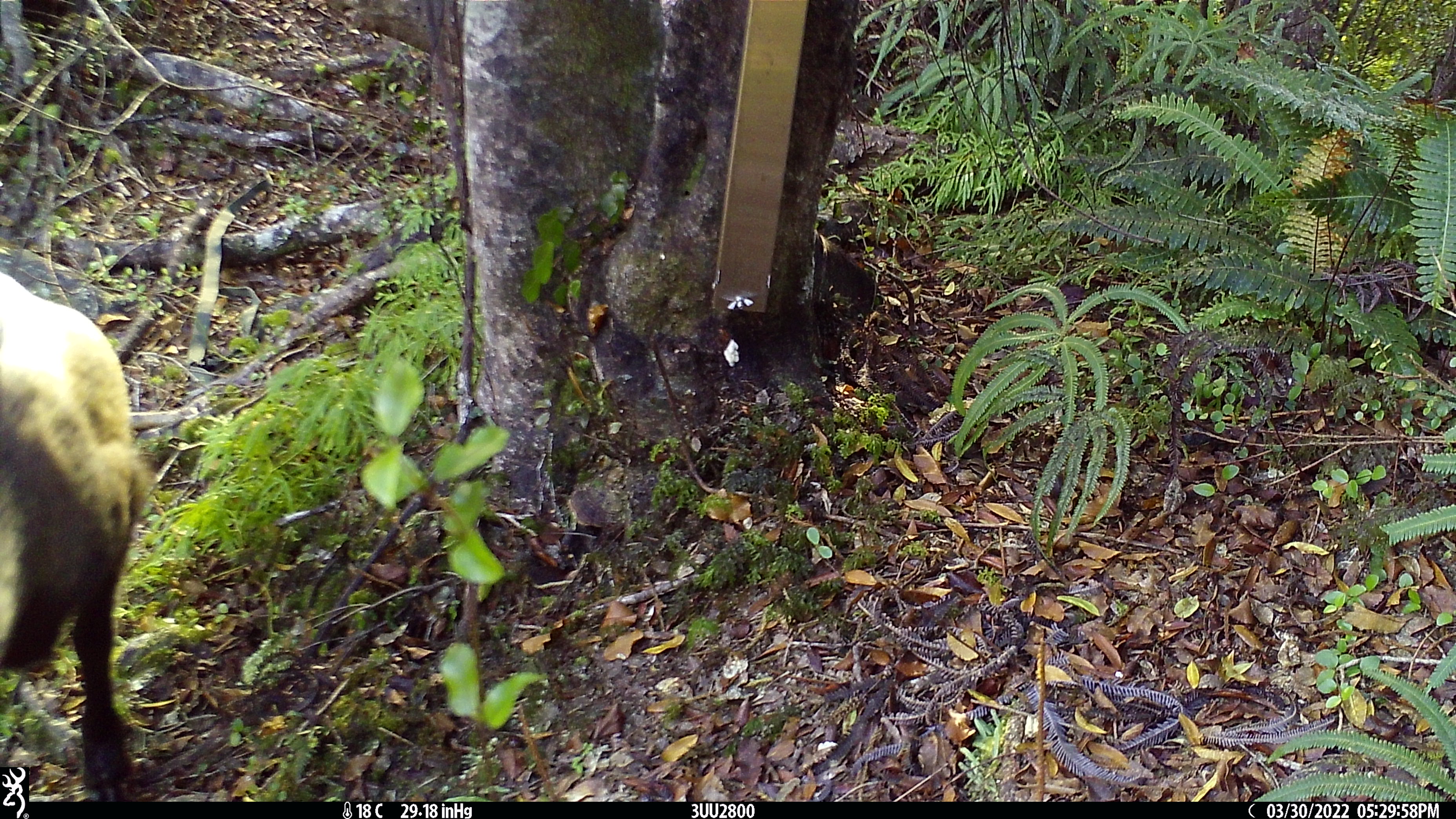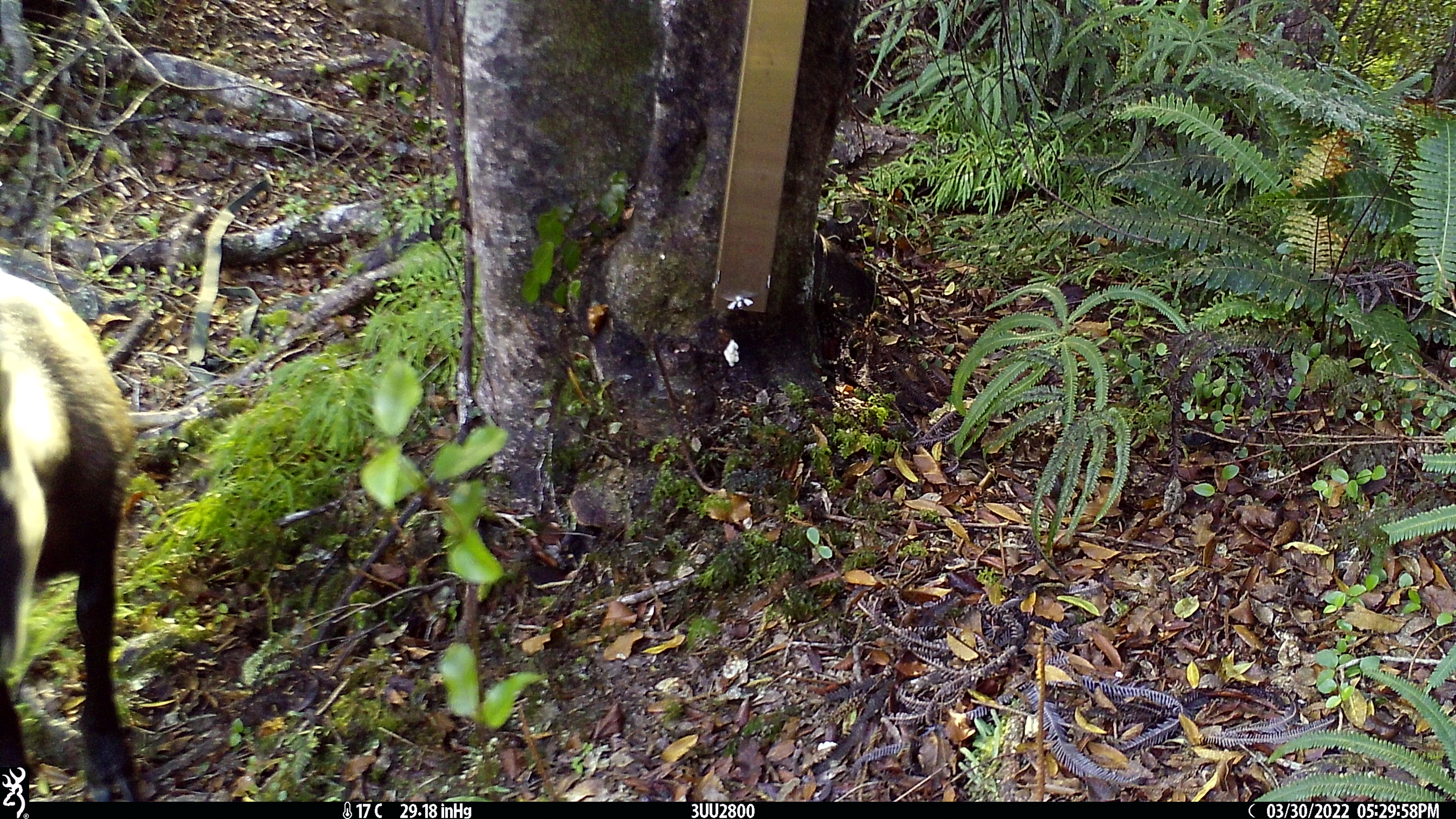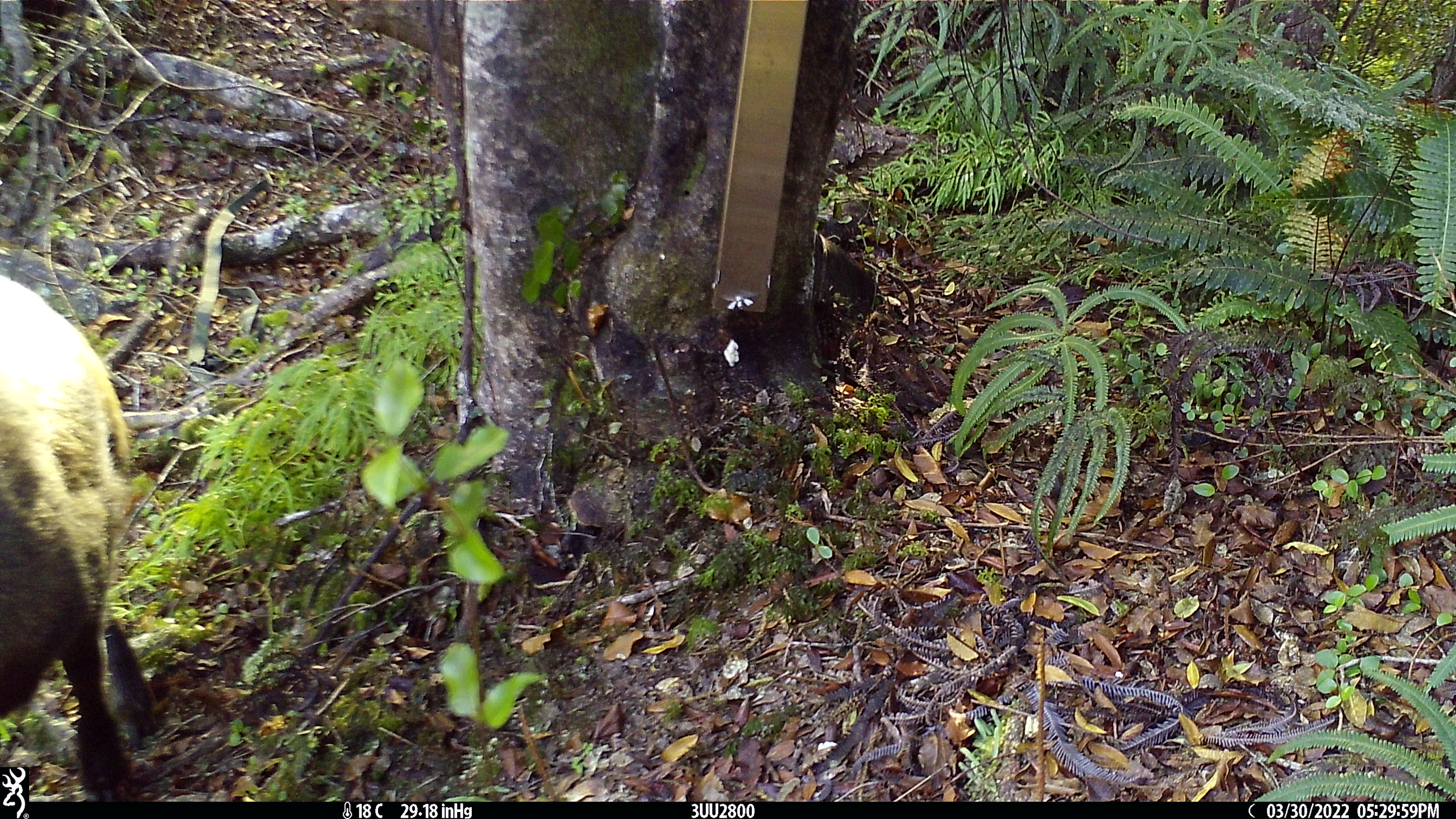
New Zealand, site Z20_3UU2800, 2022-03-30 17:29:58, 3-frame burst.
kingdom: Animalia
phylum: Chordata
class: Mammalia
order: Artiodactyla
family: Bovidae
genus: Rupicapra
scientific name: Rupicapra rupicapra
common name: alpine chamois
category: chamois